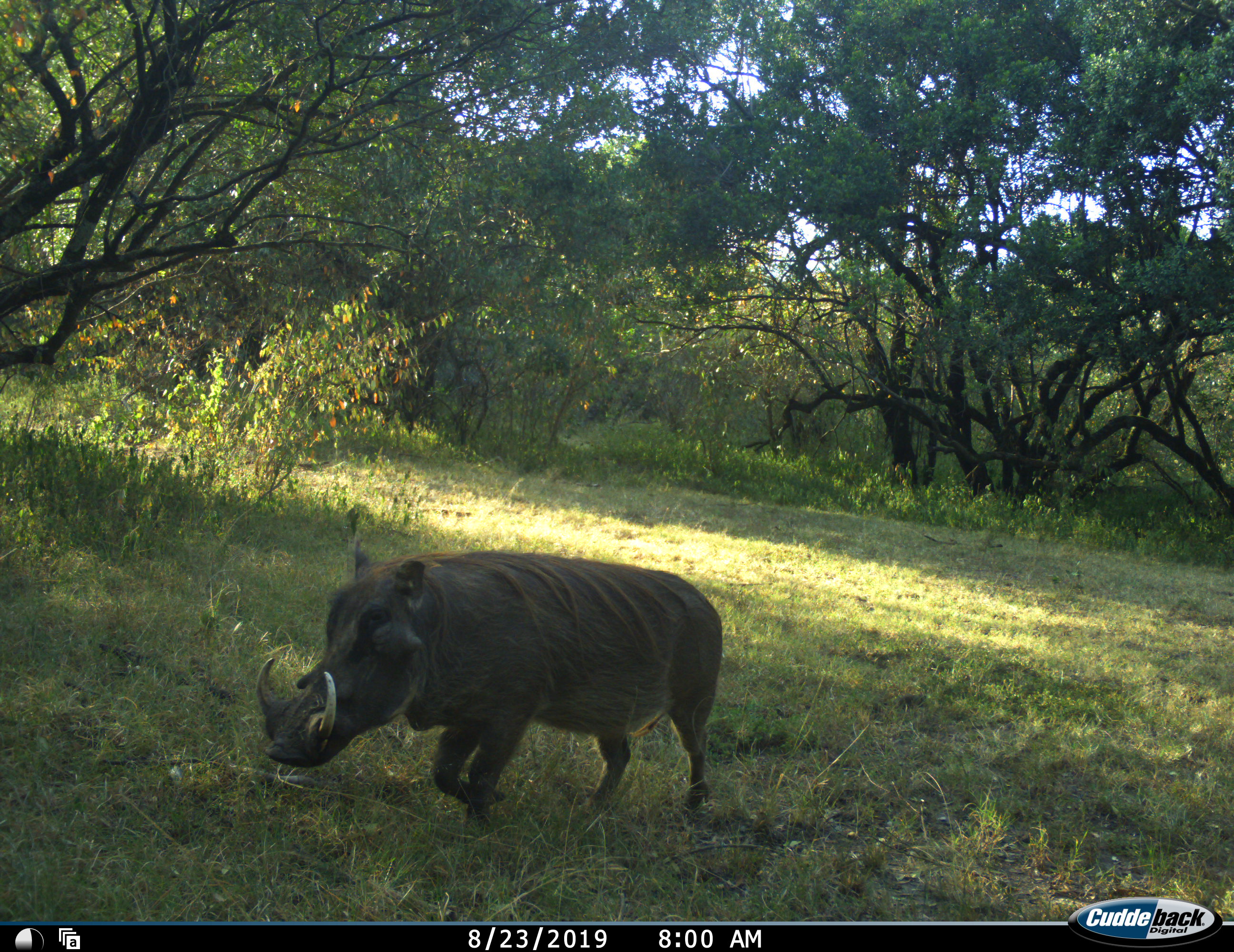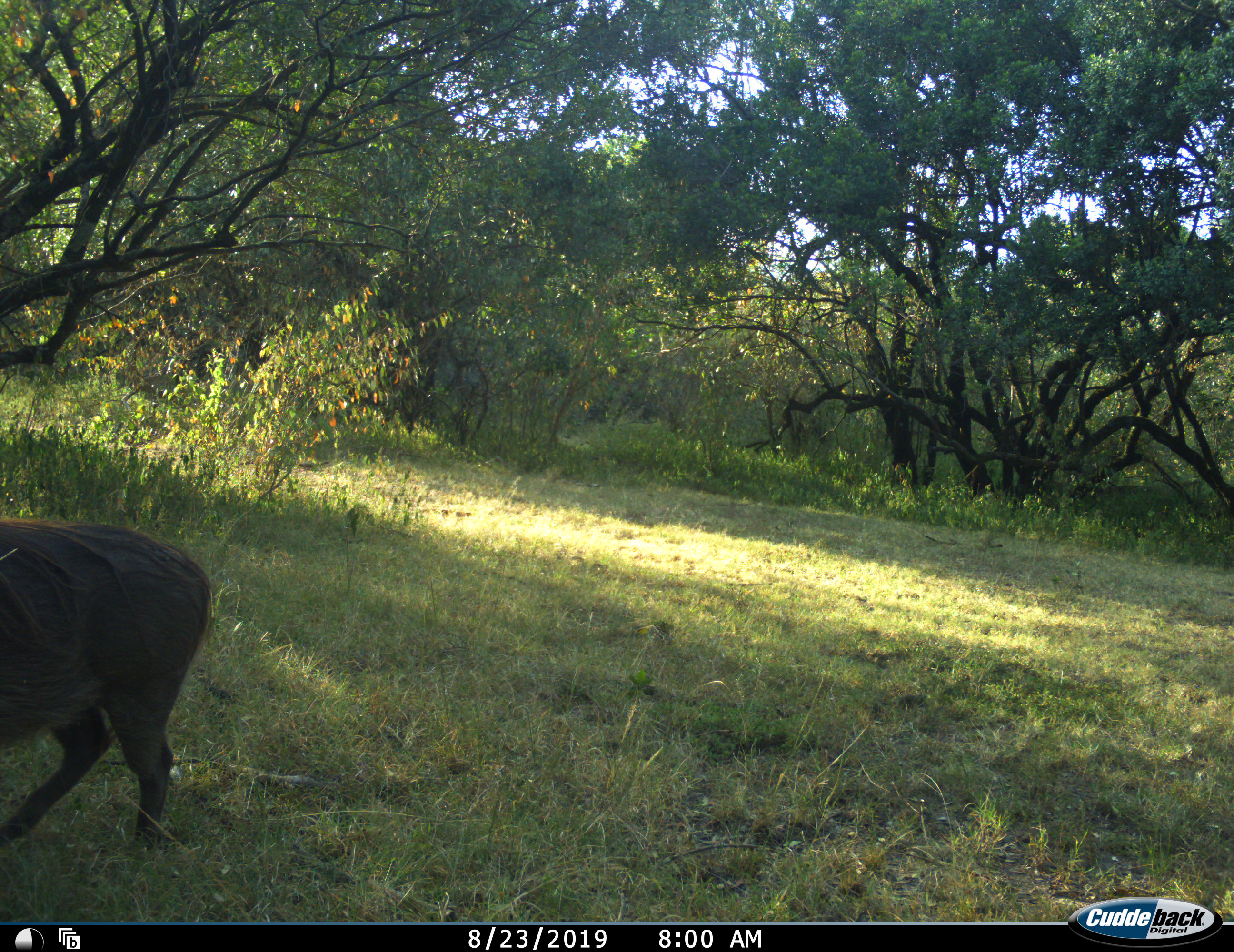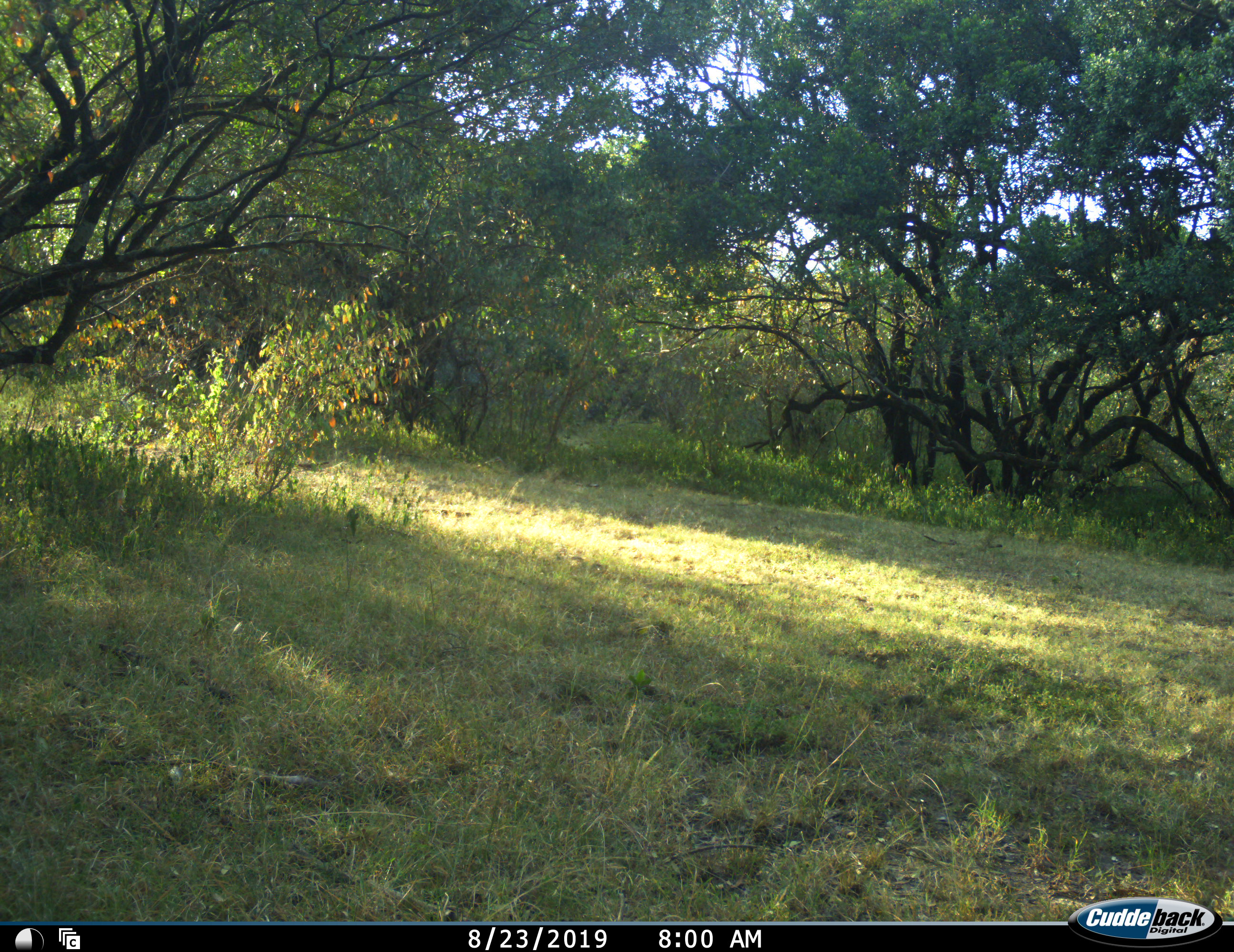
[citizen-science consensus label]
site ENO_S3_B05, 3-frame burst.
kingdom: Animalia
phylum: Chordata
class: Mammalia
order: Artiodactyla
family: Suidae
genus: Phacochoerus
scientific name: Phacochoerus africanus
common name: warthog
Warthog (Phacochoerus africanus), count 1. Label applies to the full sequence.